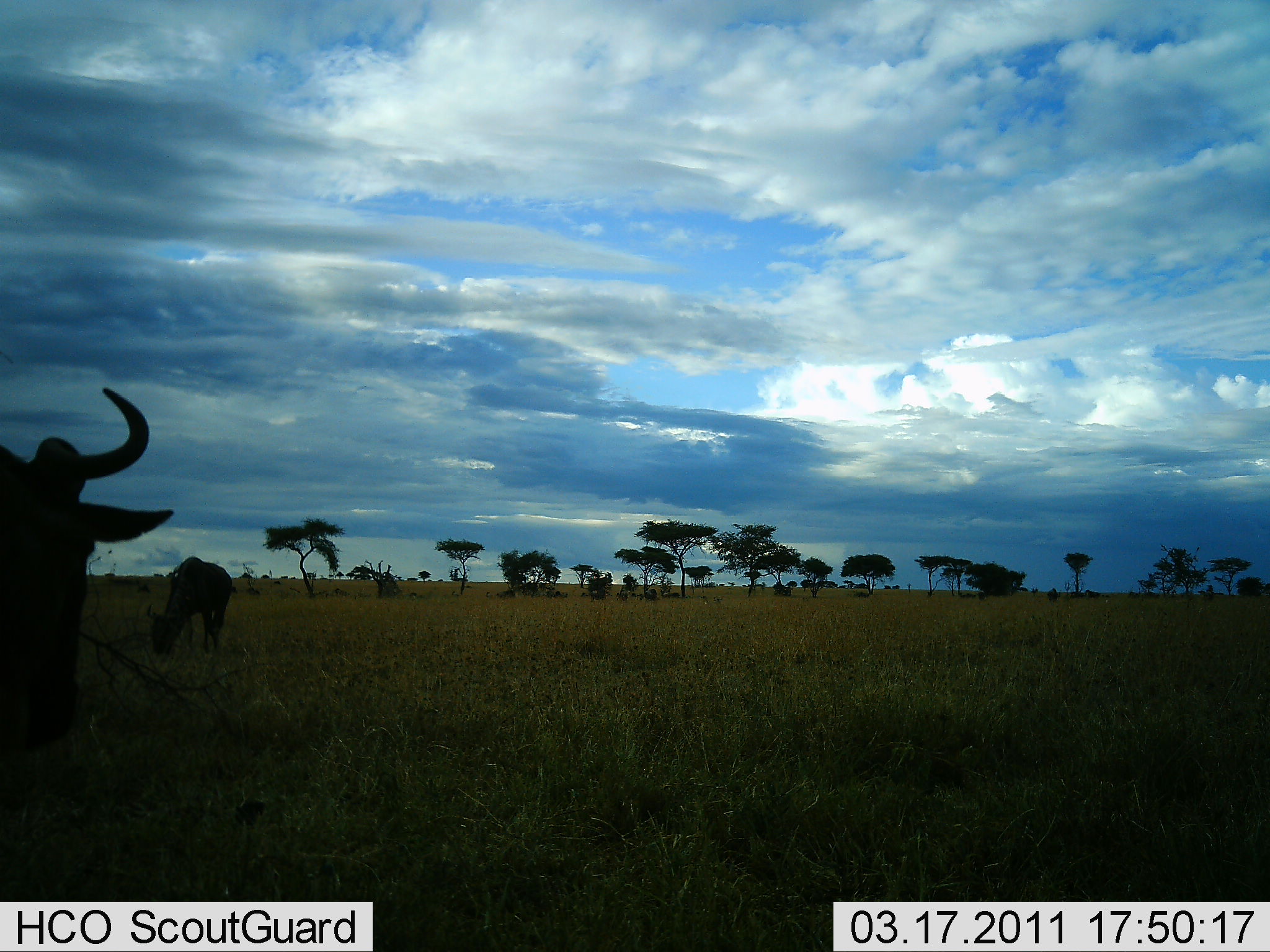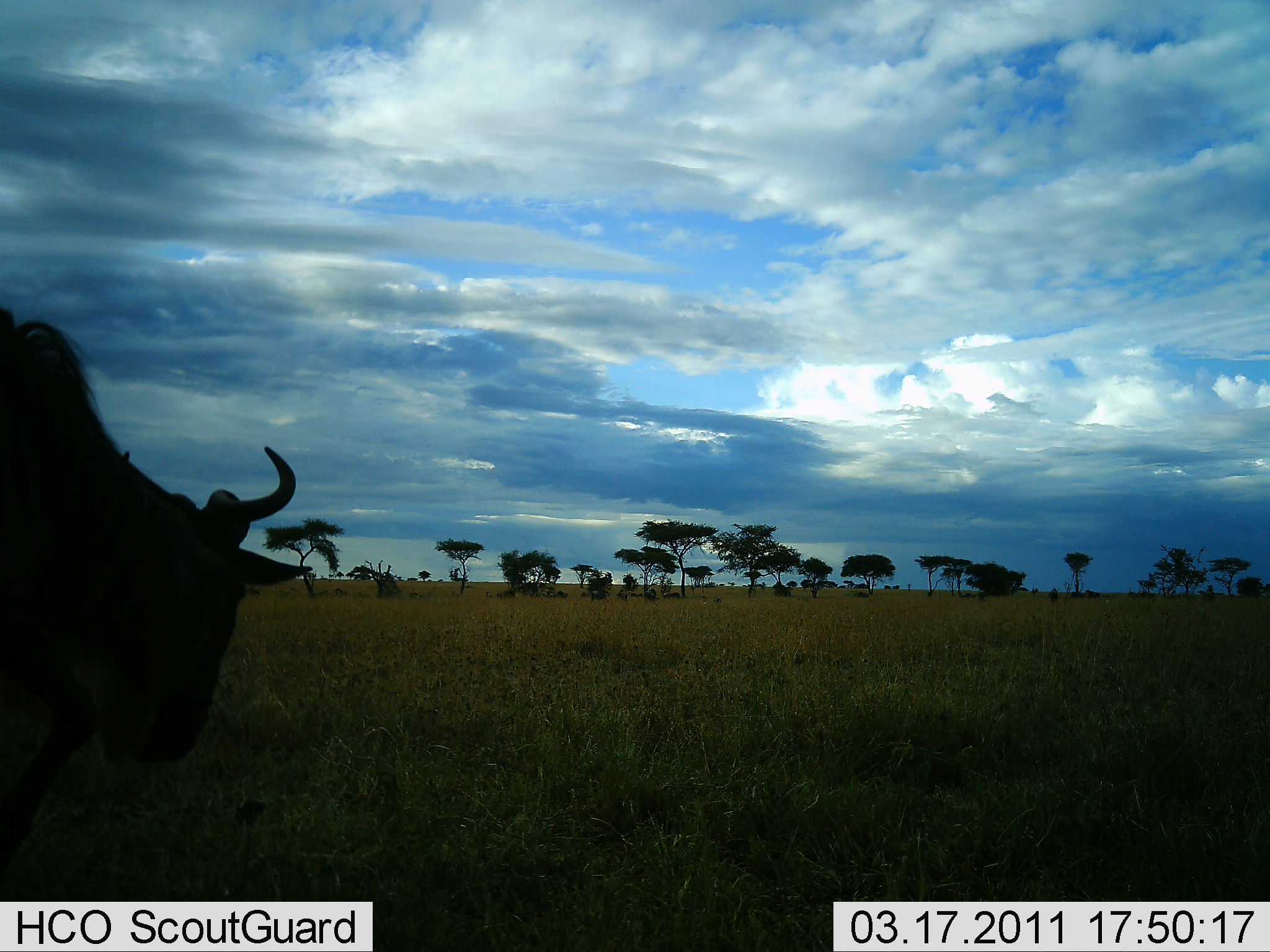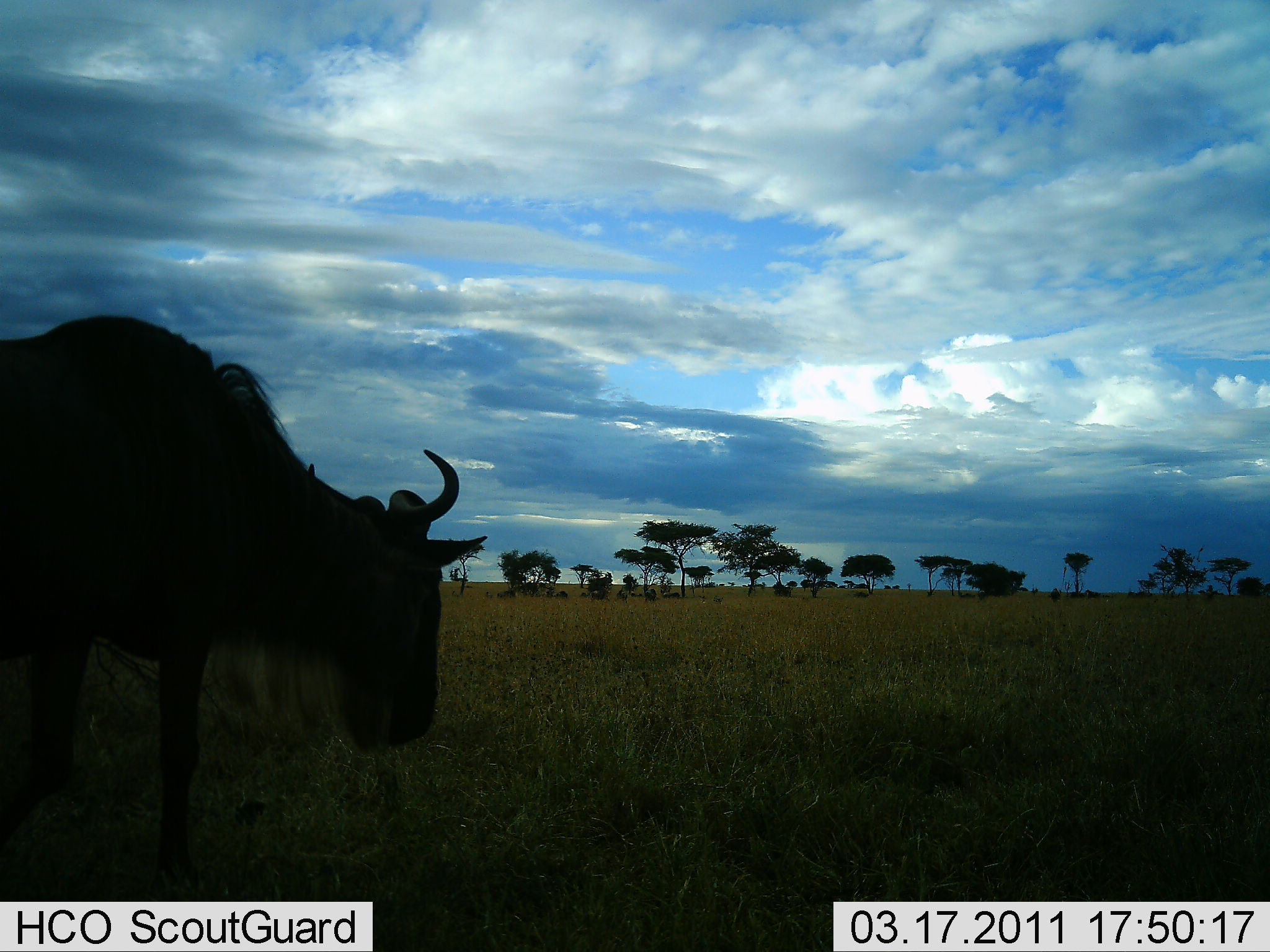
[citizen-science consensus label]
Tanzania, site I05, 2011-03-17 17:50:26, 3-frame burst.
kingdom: Animalia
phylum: Chordata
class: Mammalia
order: Artiodactyla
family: Bovidae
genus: Connochaetes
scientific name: Connochaetes taurinus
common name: blue wildebeest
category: wildebeest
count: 2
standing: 27%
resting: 0%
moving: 82%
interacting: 0%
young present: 9%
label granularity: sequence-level